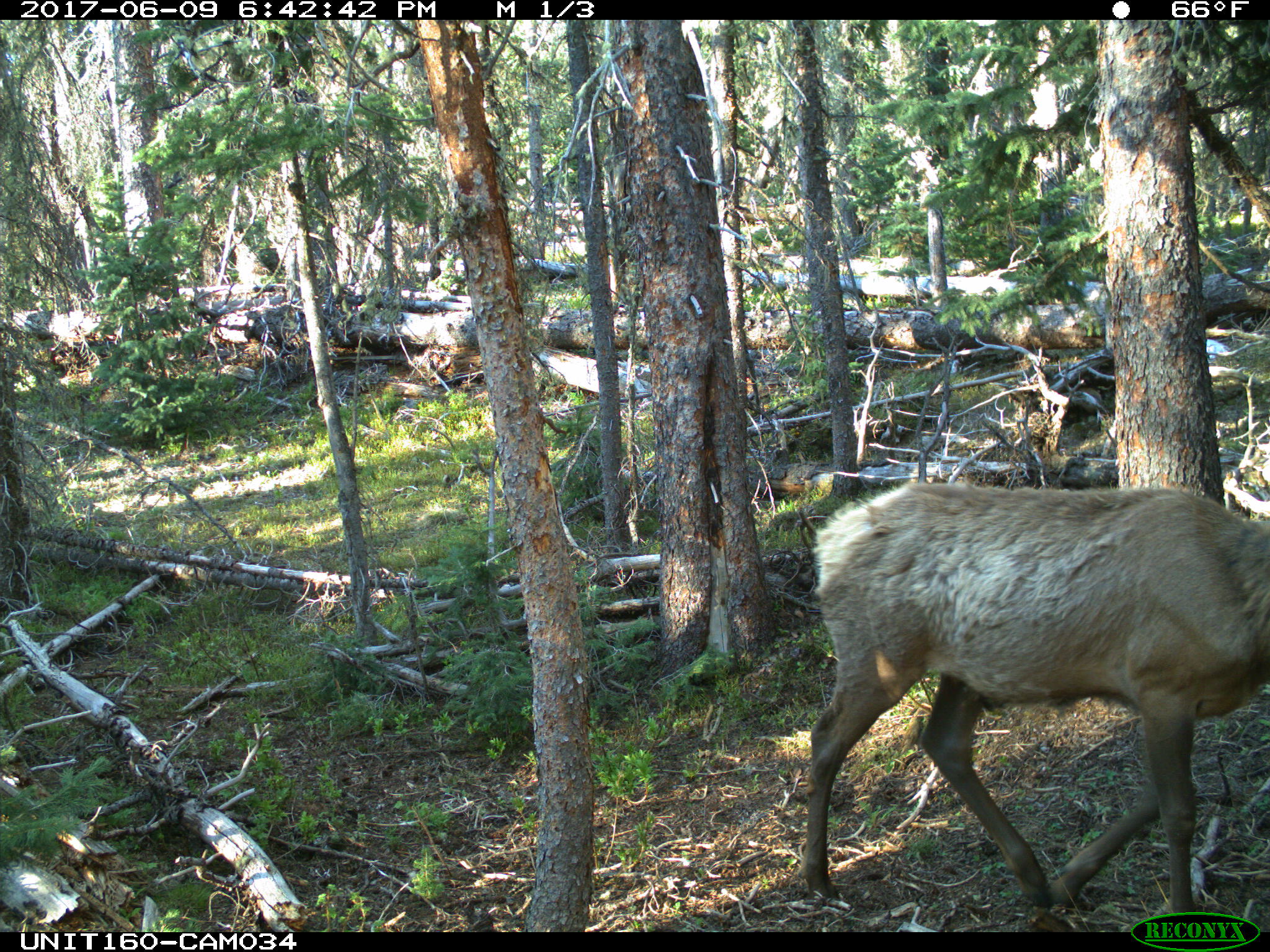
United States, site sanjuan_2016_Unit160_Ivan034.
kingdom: Animalia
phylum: Chordata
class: Mammalia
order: Artiodactyla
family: Cervidae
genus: Cervus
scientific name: Cervus elaphus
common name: red deer